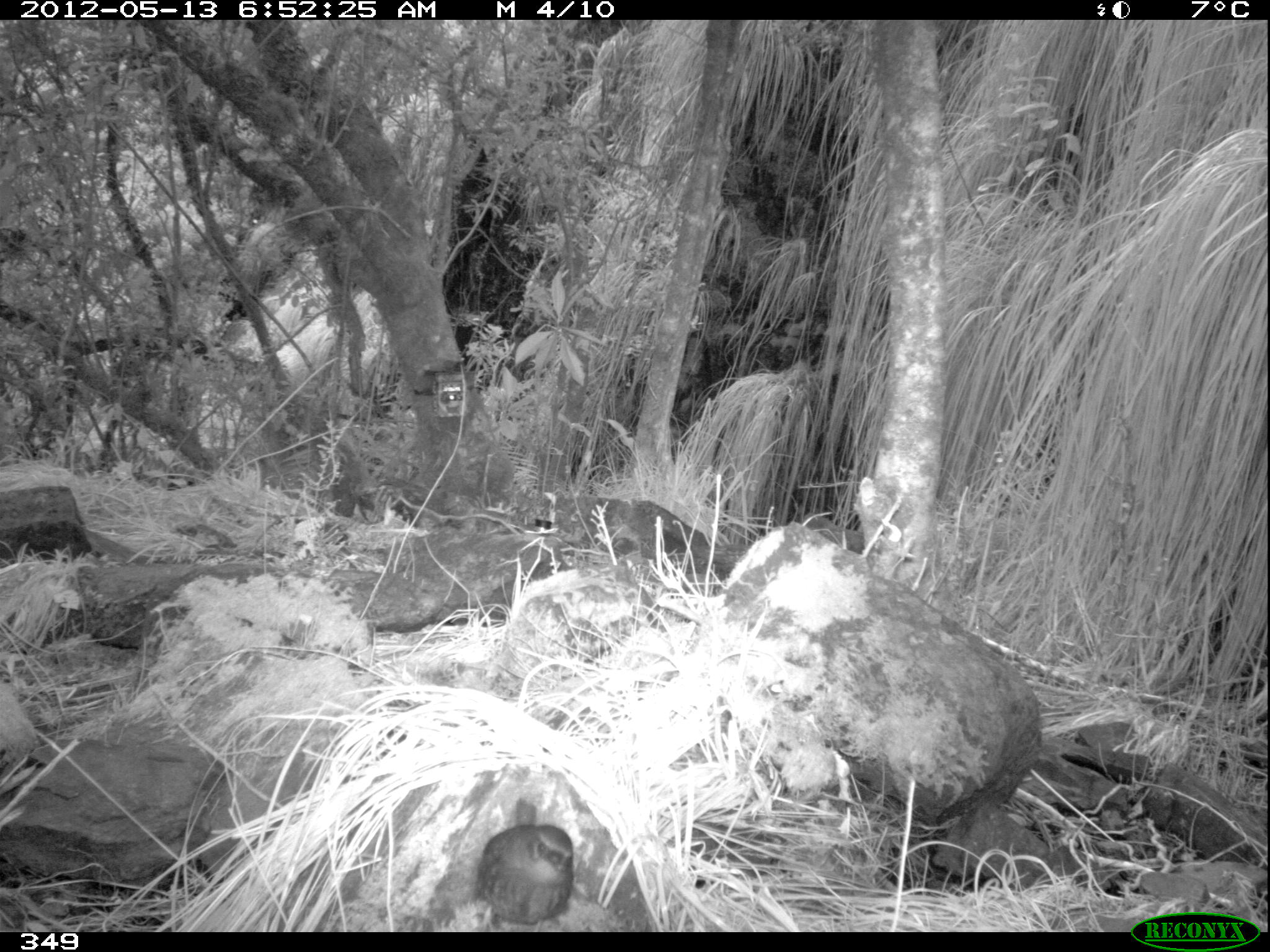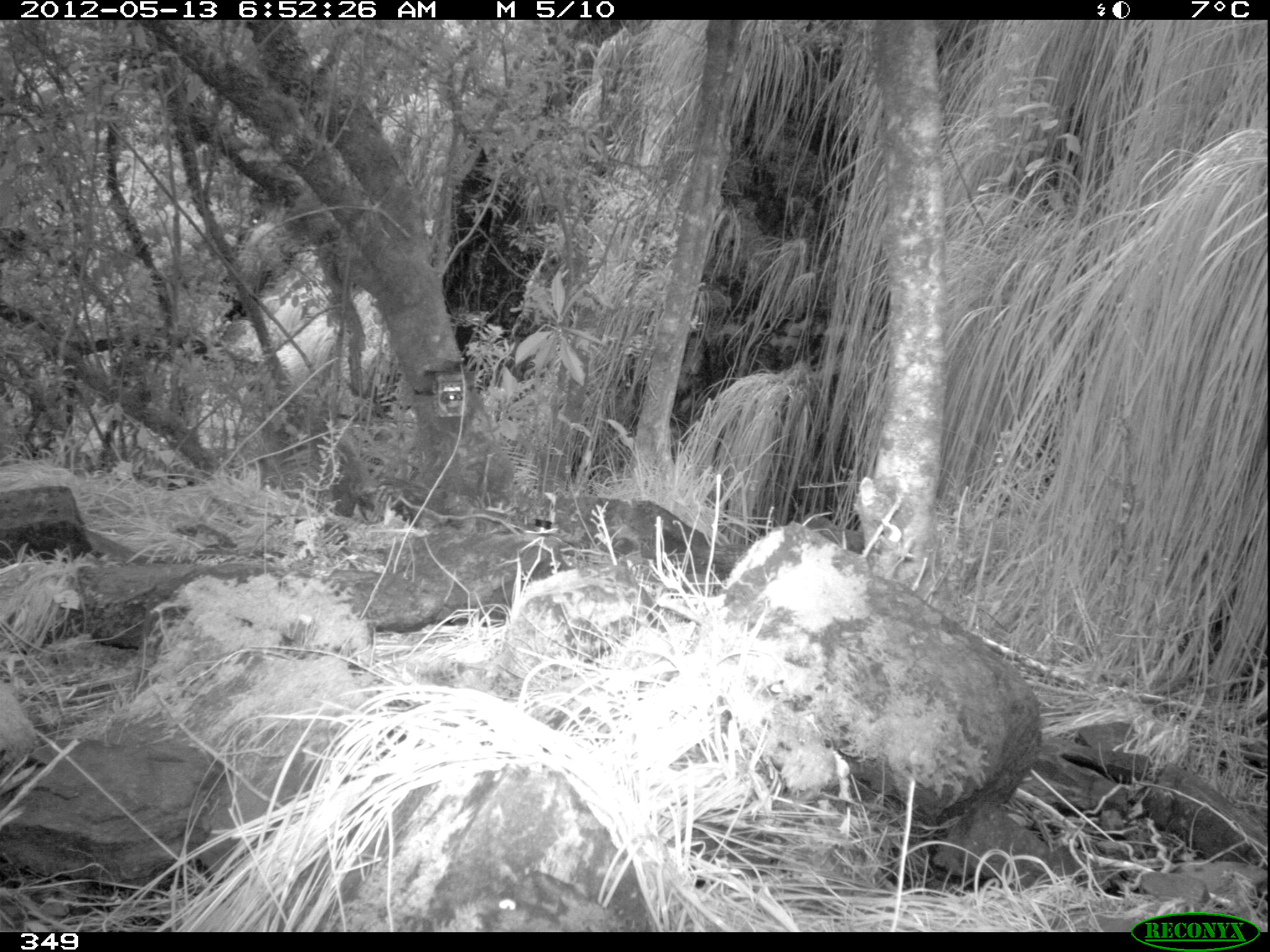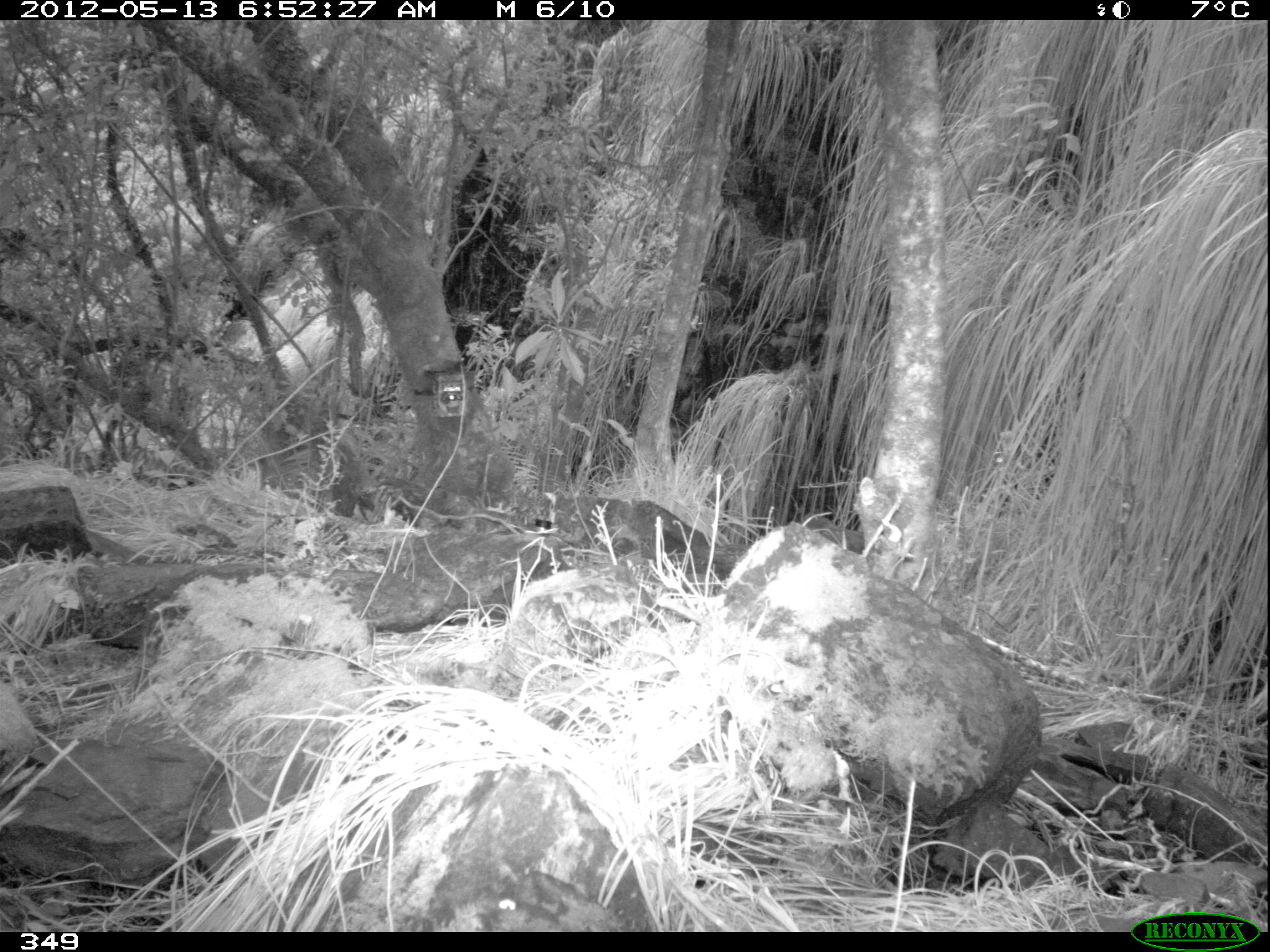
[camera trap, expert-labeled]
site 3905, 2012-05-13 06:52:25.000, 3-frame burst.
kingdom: Animalia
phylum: Chordata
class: Aves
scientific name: Aves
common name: bird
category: unknown bird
Unknown bird (bird) (Aves).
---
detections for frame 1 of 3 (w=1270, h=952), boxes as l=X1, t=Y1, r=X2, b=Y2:
unknown bird: l=474, t=797, r=573, b=930